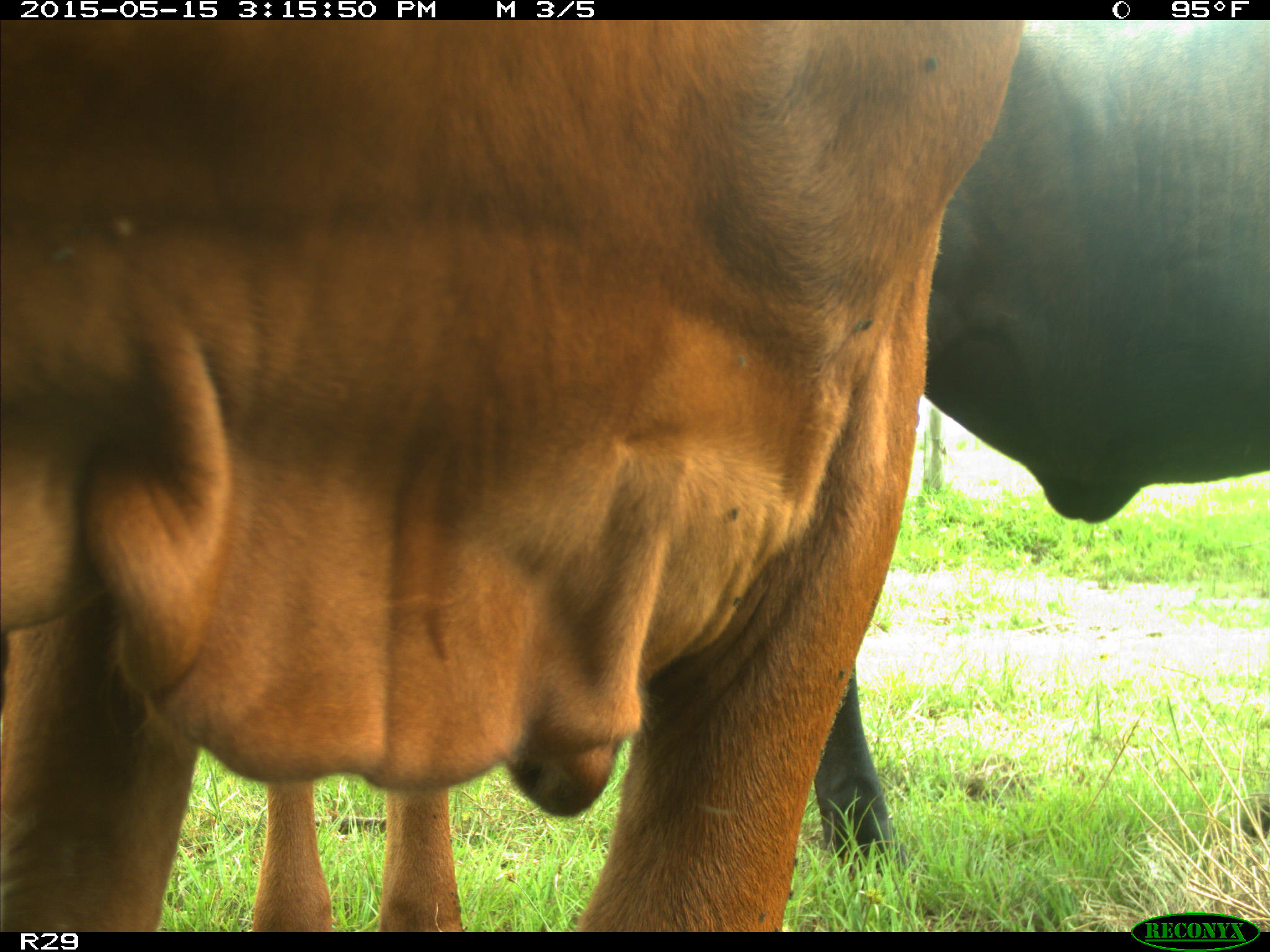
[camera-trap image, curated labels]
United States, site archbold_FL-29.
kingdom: Animalia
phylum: Chordata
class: Mammalia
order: Artiodactyla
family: Bovidae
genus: Bos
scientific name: Bos taurus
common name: domestic cow